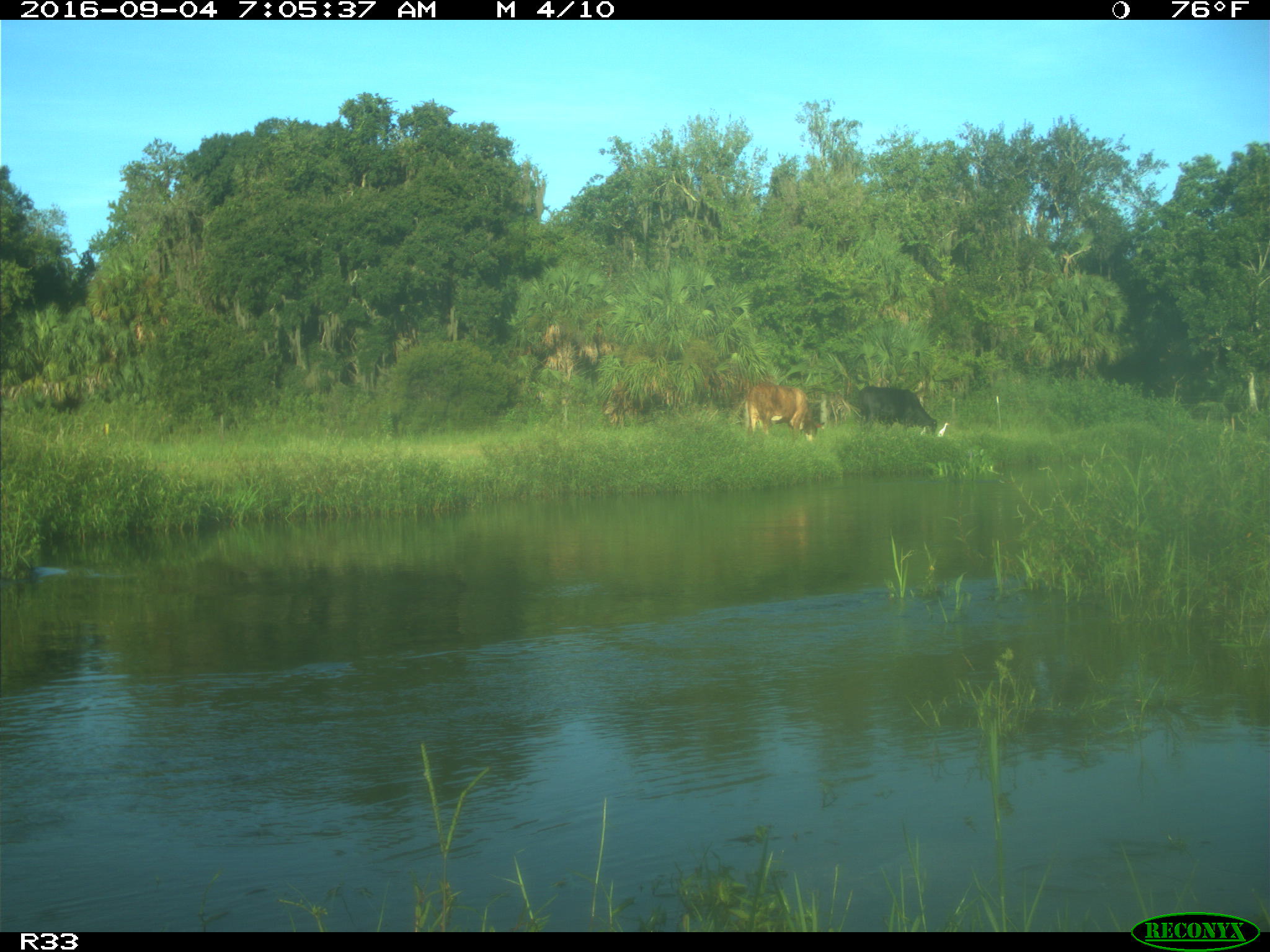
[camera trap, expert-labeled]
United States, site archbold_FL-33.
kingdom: Animalia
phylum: Chordata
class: Mammalia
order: Artiodactyla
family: Bovidae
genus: Bos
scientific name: Bos taurus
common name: domestic cow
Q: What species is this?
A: Bos taurus (domestic cow).